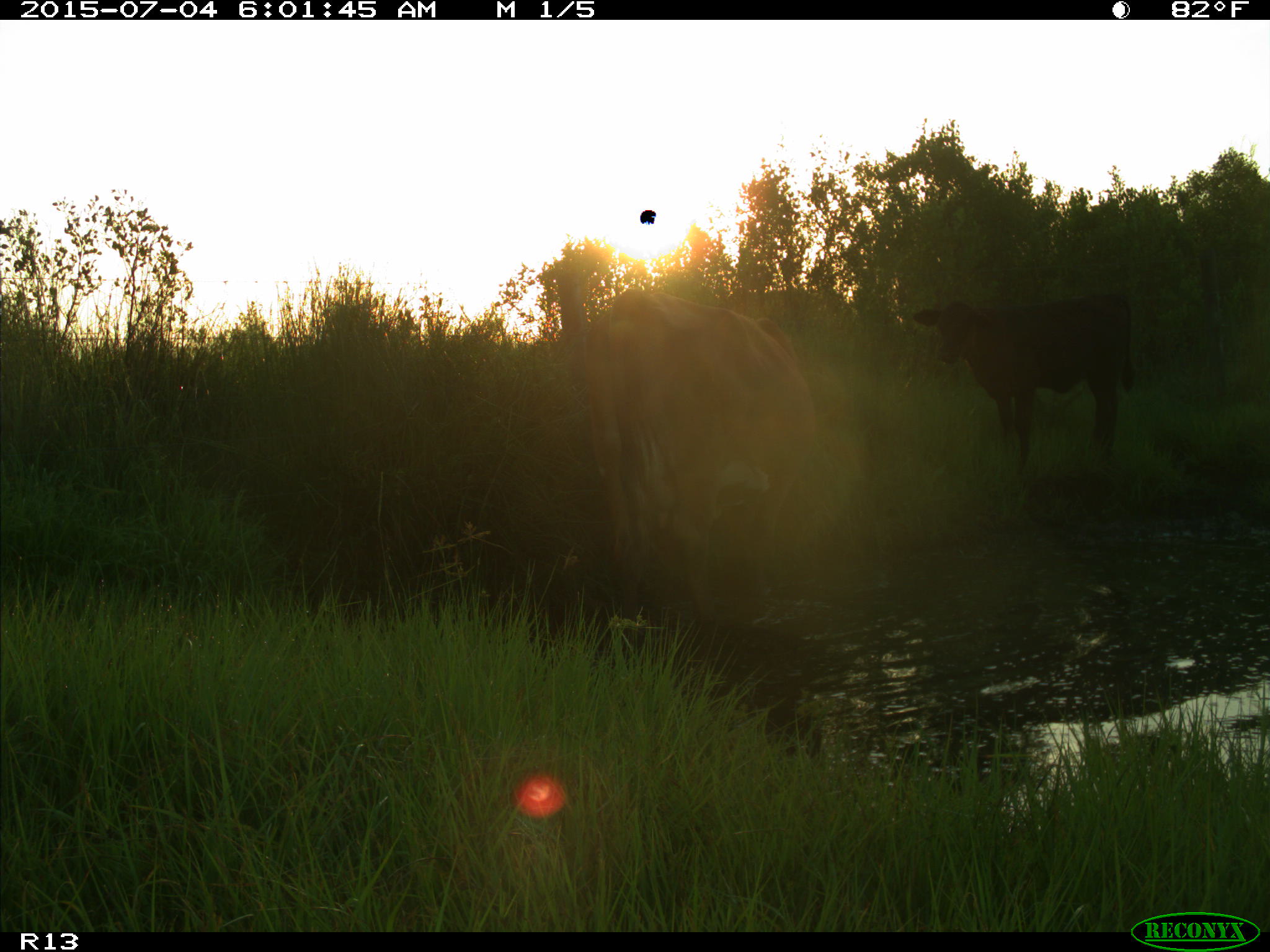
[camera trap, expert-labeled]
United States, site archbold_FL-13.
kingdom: Animalia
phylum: Chordata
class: Mammalia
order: Artiodactyla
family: Bovidae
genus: Bos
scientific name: Bos taurus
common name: domestic cow